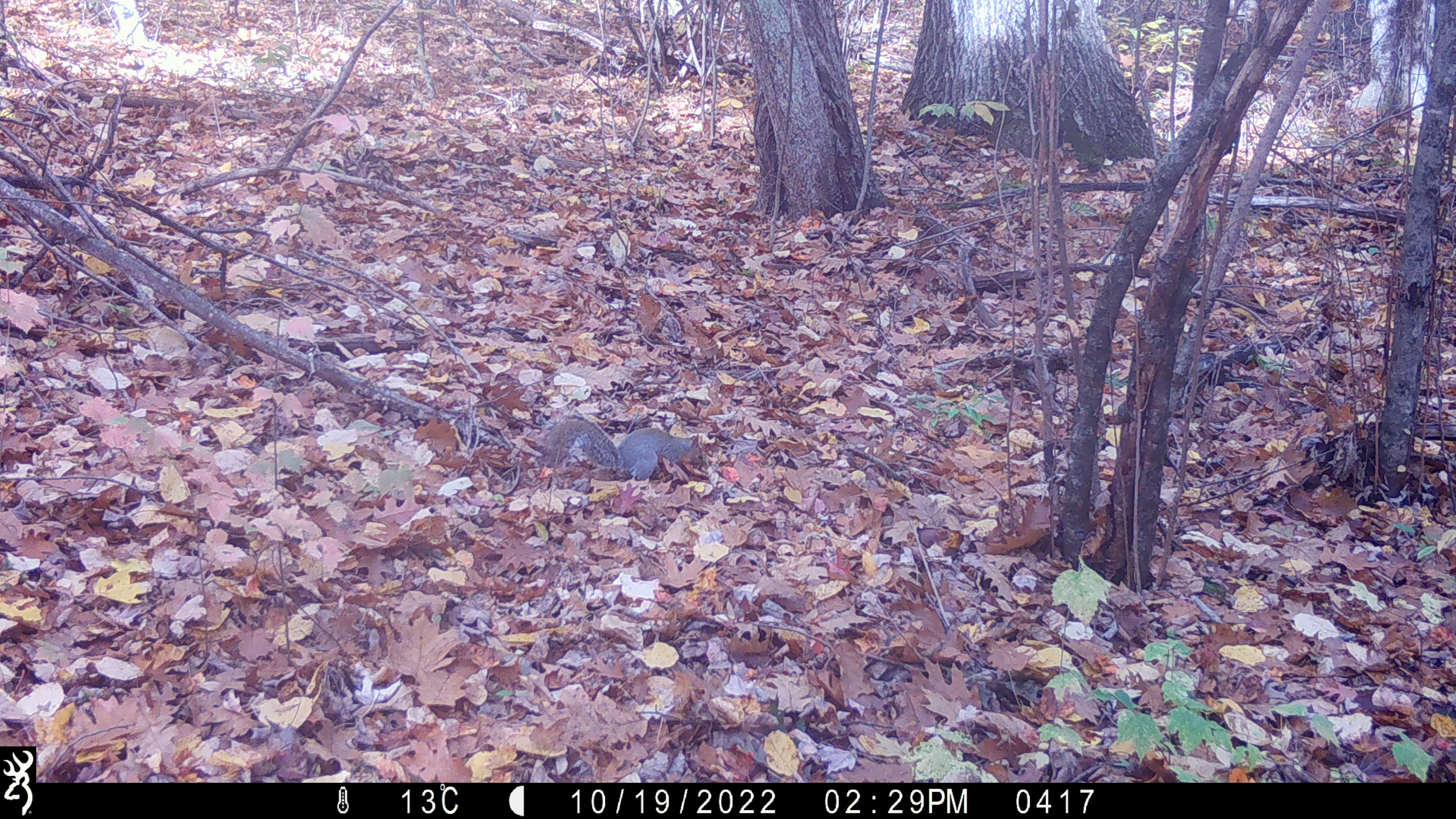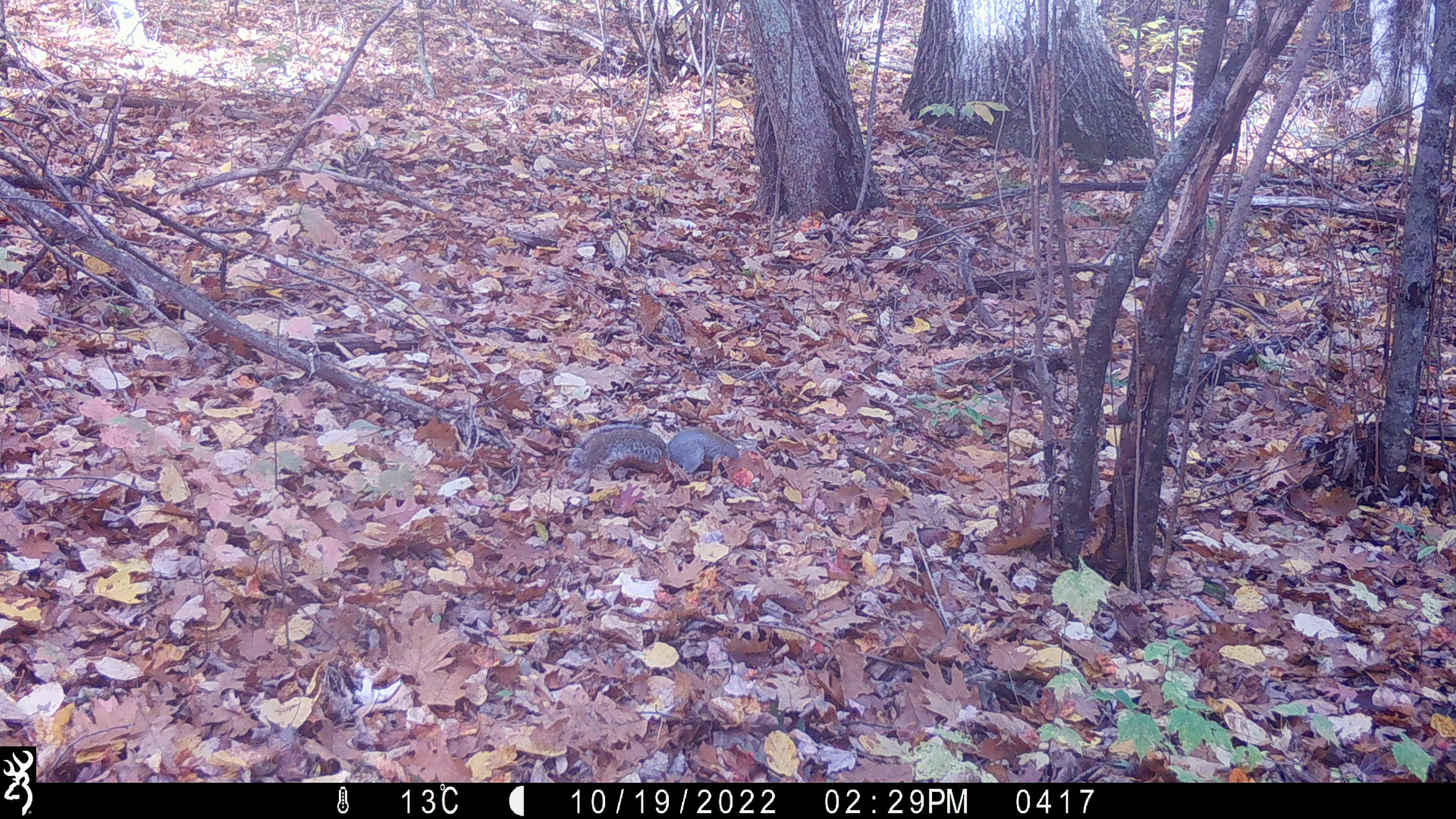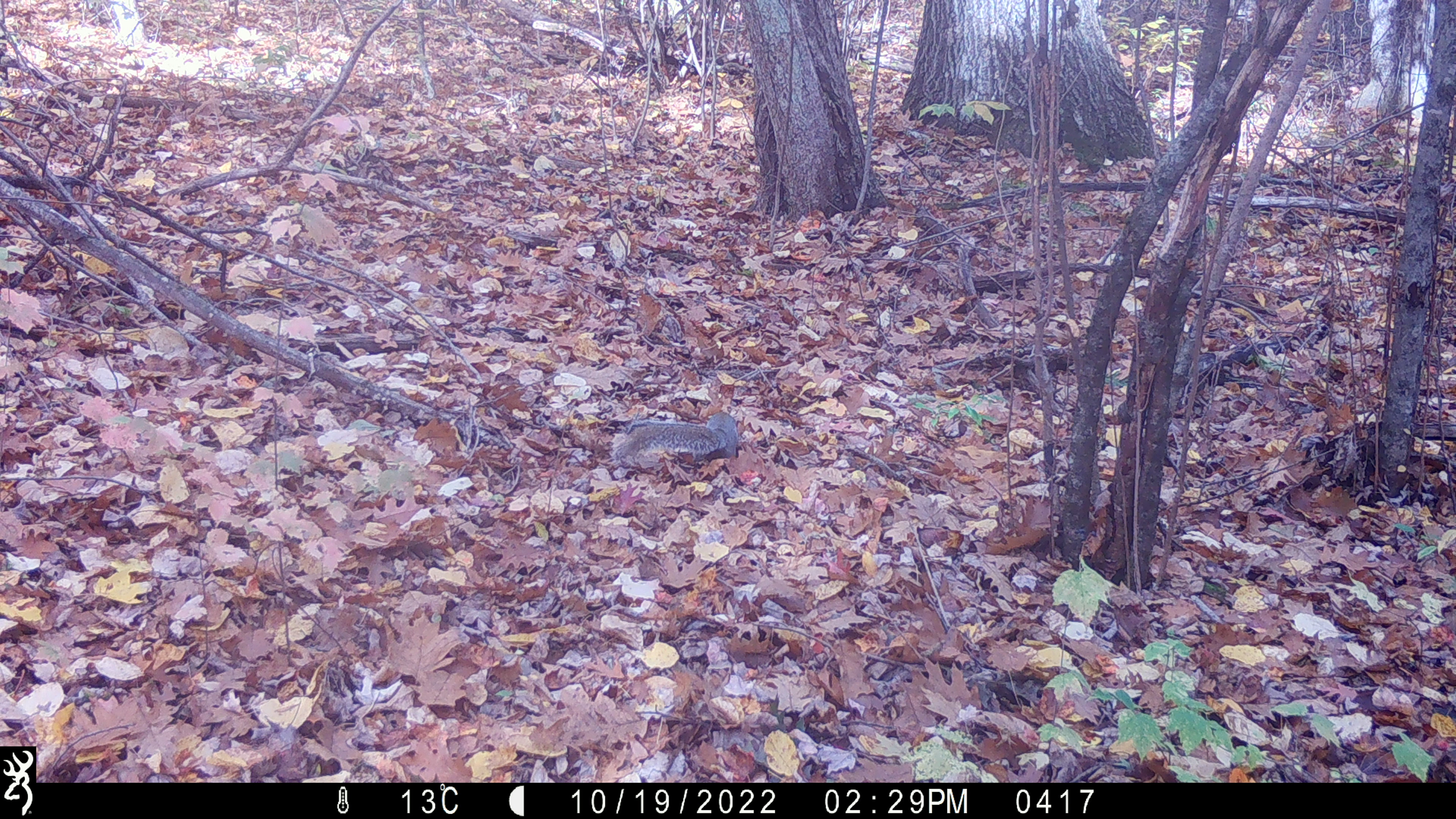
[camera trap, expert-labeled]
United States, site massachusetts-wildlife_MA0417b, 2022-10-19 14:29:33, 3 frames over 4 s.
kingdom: Animalia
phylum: Chordata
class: Mammalia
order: Rodentia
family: Sciuridae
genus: Sciurus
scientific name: Sciurus carolinensis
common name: gray squirrel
Gray squirrel (Sciurus carolinensis).